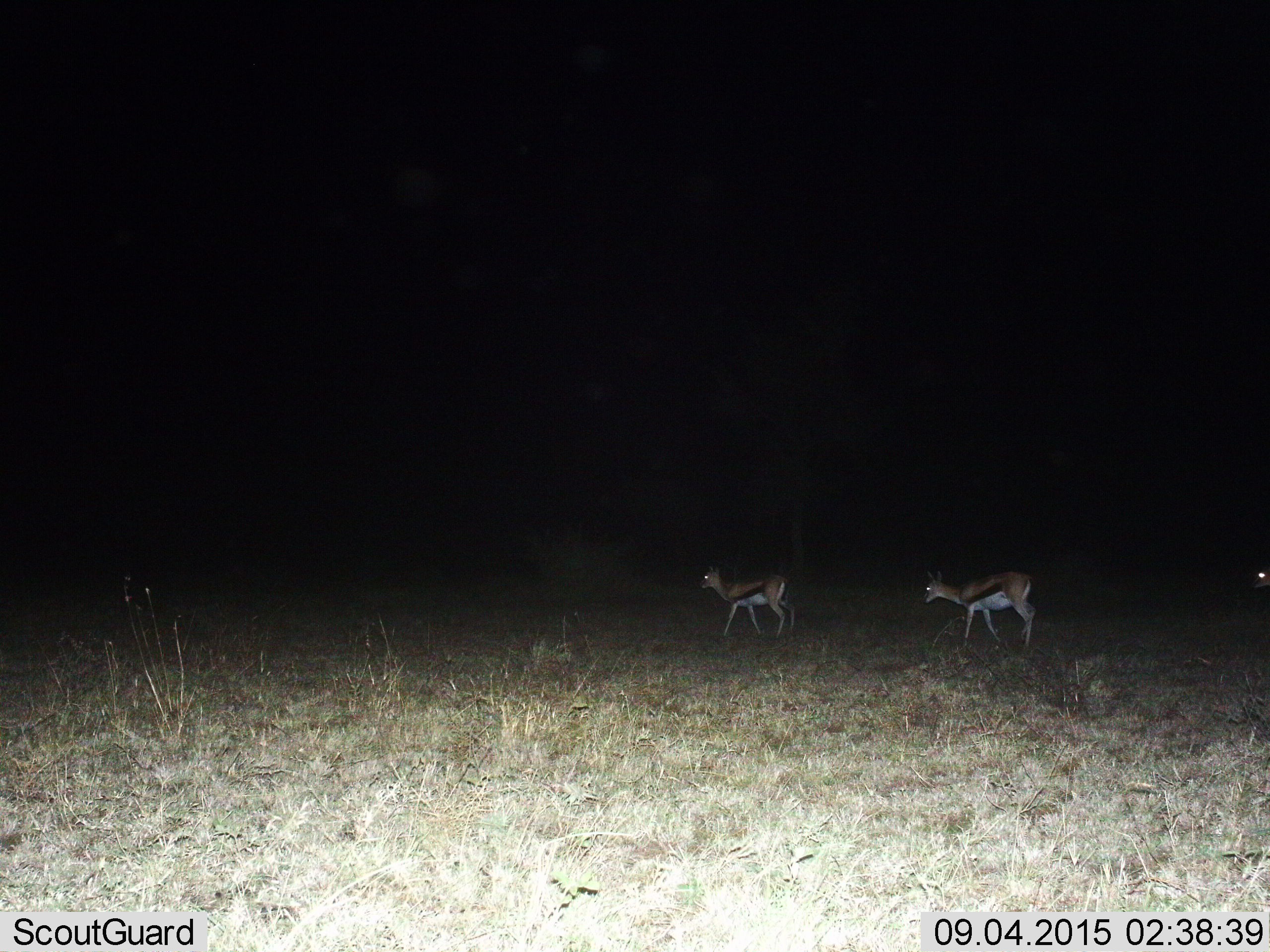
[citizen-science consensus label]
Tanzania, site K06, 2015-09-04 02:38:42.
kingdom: Animalia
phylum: Chordata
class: Mammalia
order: Artiodactyla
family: Bovidae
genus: Eudorcas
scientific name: Eudorcas thomsonii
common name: thomson's gazelle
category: gazellethomsons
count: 3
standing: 14%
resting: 0%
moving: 86%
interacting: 0%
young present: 0%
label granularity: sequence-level